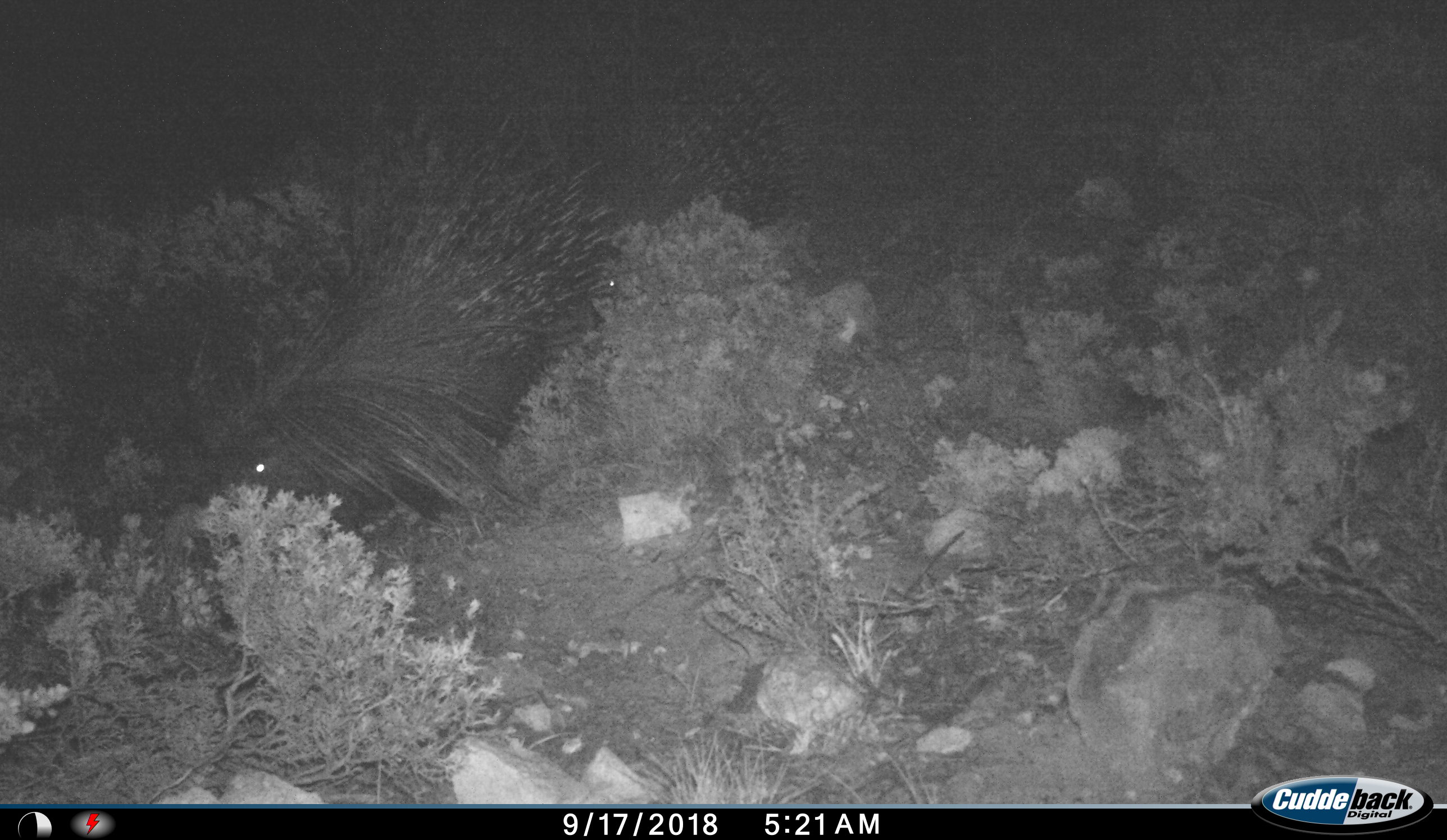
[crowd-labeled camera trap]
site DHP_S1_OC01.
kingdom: Animalia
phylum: Chordata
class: Mammalia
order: Rodentia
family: Hystricidae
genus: Hystrix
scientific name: Hystrix cristata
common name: crested porcupine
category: porcupine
Porcupine (crested porcupine) (Hystrix cristata), count 2. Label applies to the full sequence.